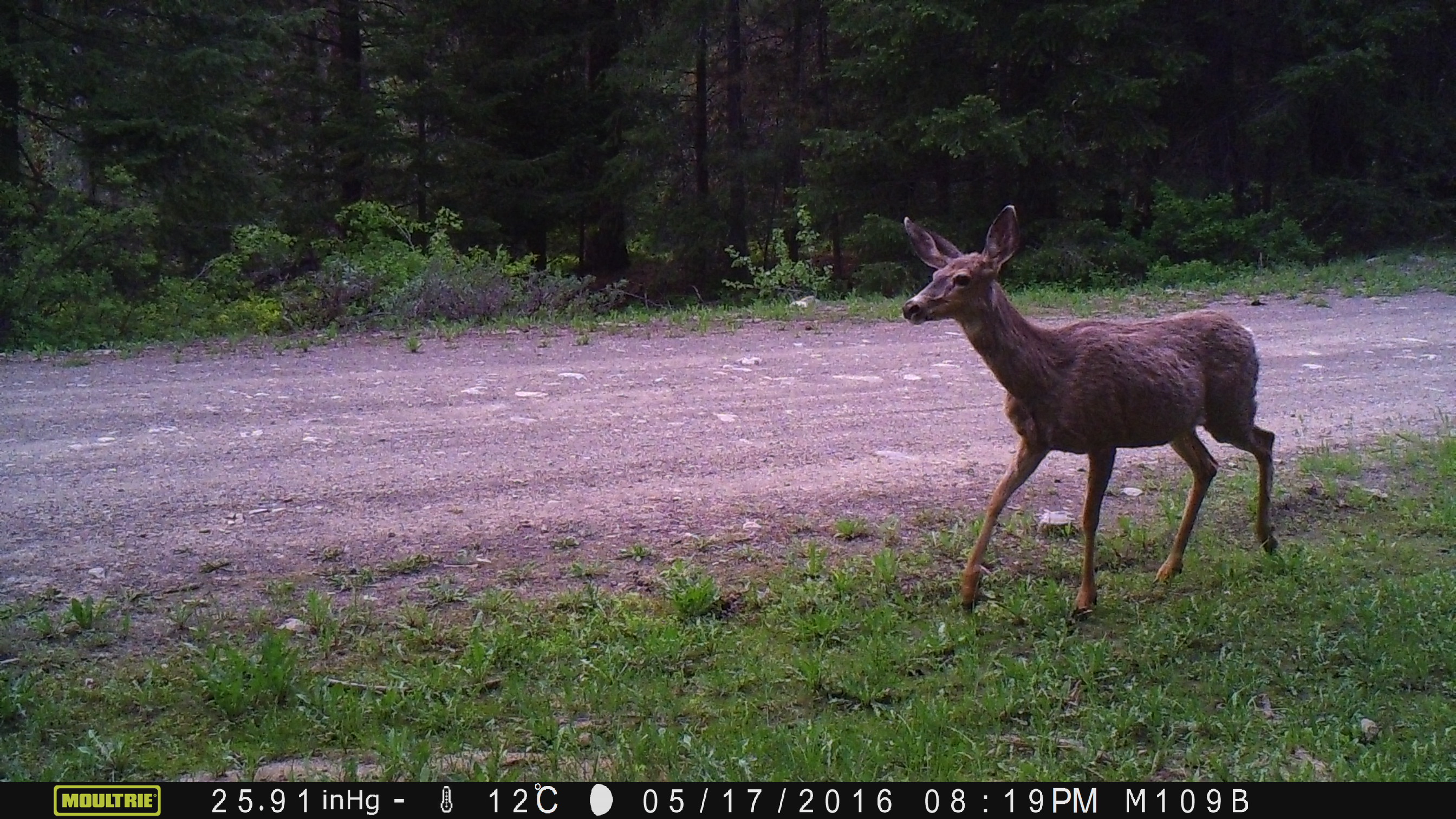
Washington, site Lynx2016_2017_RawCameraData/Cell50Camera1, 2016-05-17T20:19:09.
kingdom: Animalia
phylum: Chordata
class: Mammalia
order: Artiodactyla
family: Cervidae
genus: Odocoileus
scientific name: Odocoileus hemionus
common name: mule deer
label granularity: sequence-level